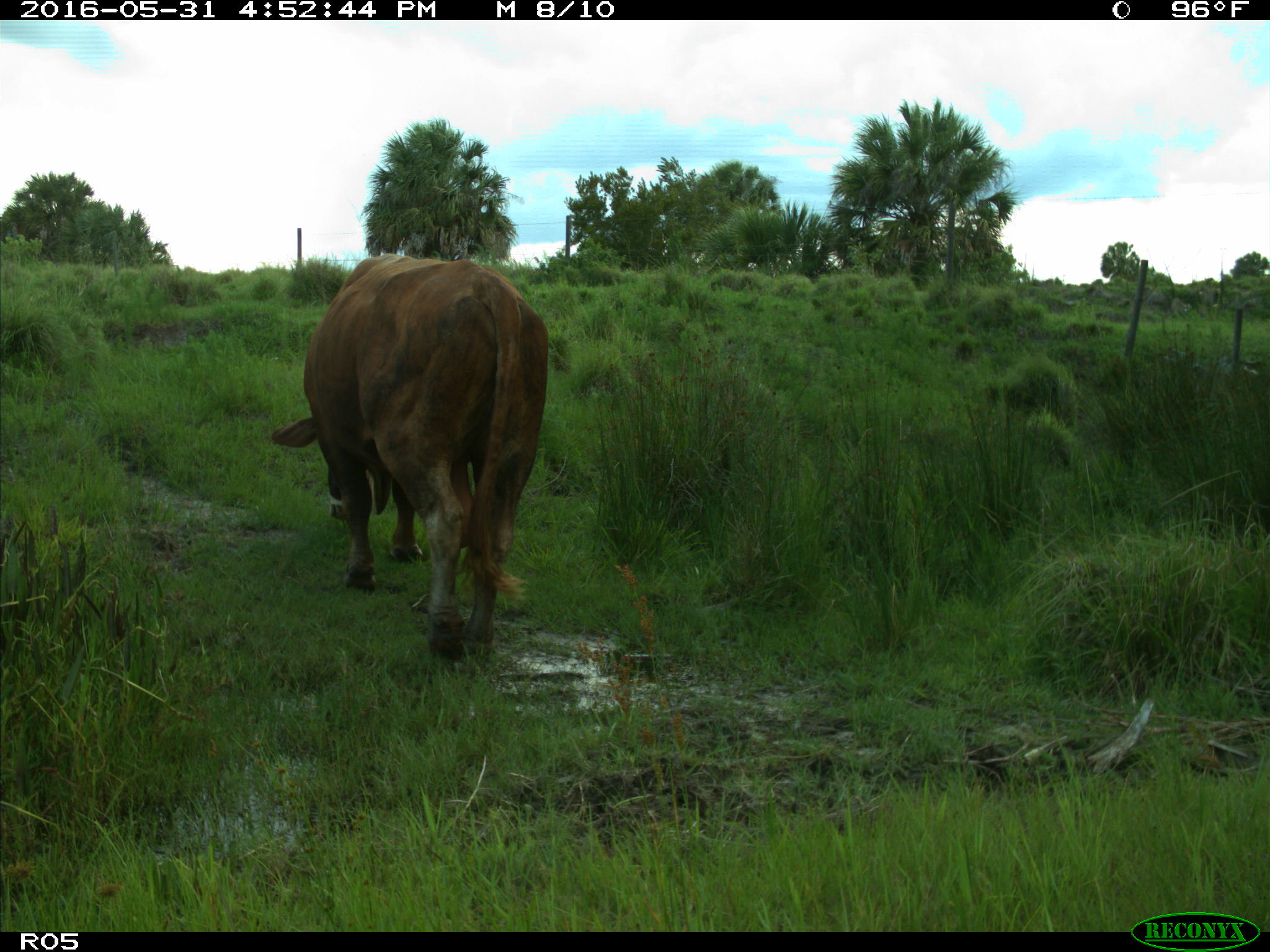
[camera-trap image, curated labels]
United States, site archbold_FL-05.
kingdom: Animalia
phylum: Chordata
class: Mammalia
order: Artiodactyla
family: Bovidae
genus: Bos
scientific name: Bos taurus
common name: domestic cow